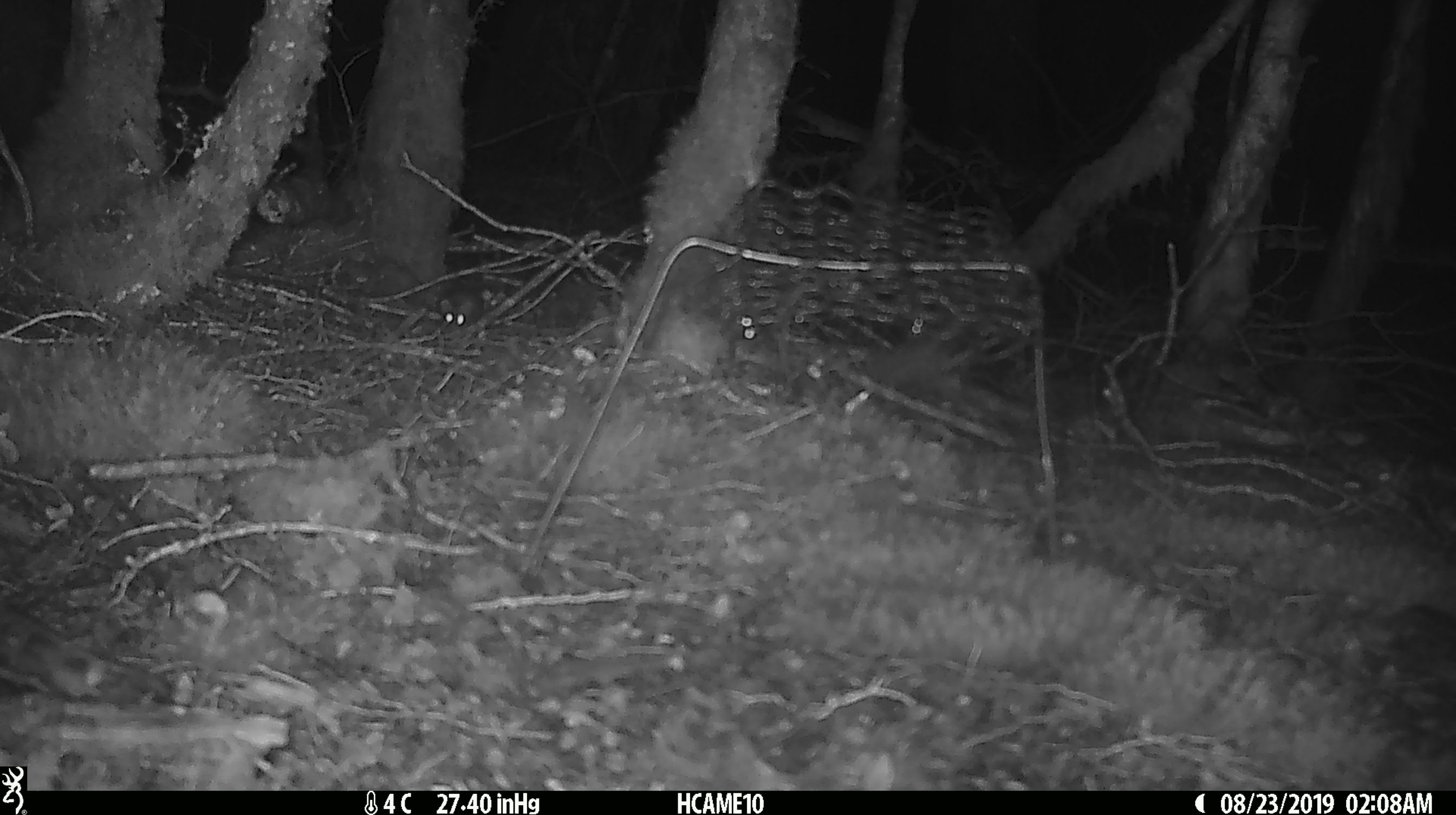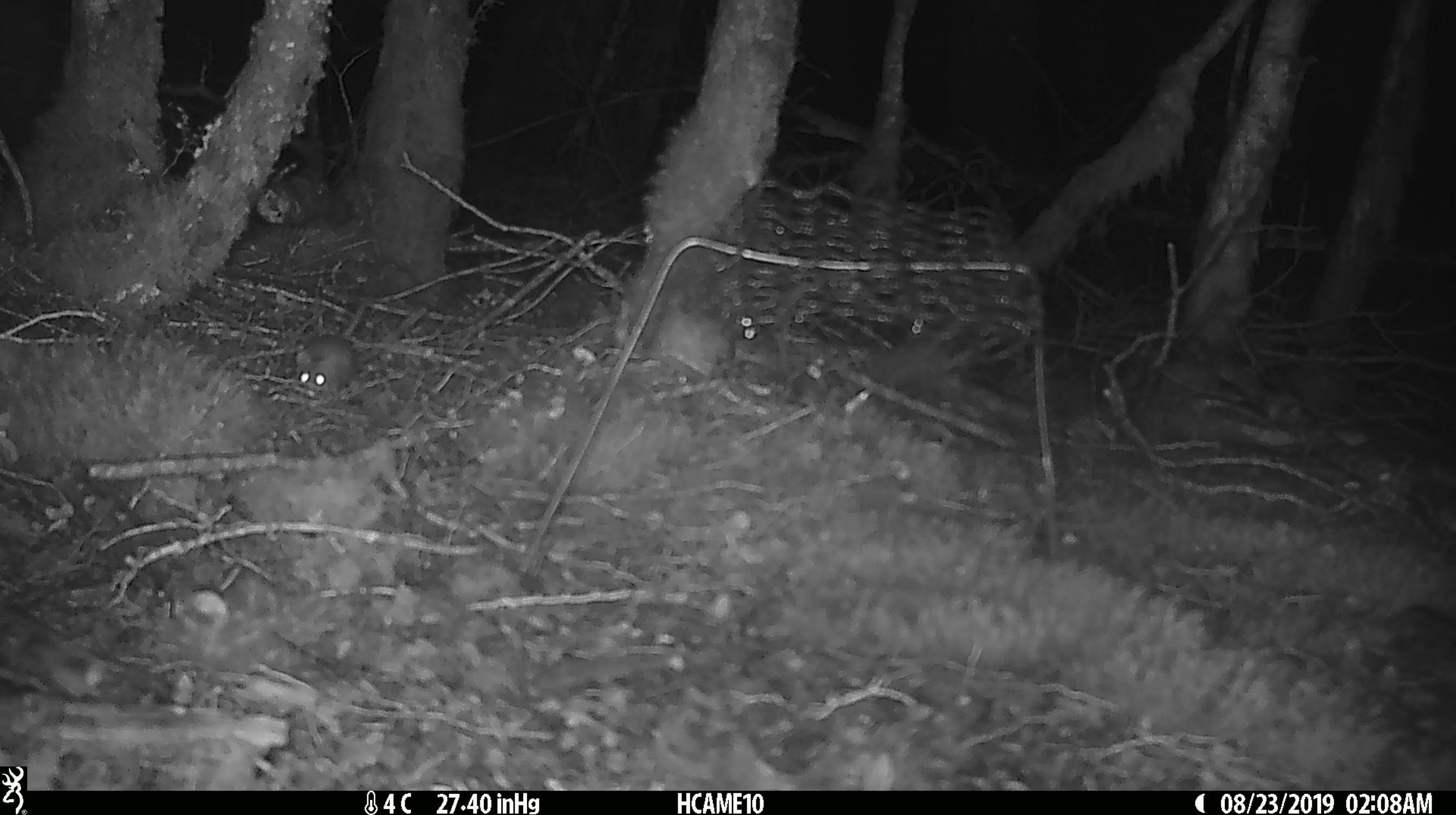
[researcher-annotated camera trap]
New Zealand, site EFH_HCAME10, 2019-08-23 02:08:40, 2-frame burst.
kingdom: Animalia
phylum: Chordata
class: Mammalia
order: Rodentia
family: Muridae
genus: Mus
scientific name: Mus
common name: mouse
Mouse (Mus).